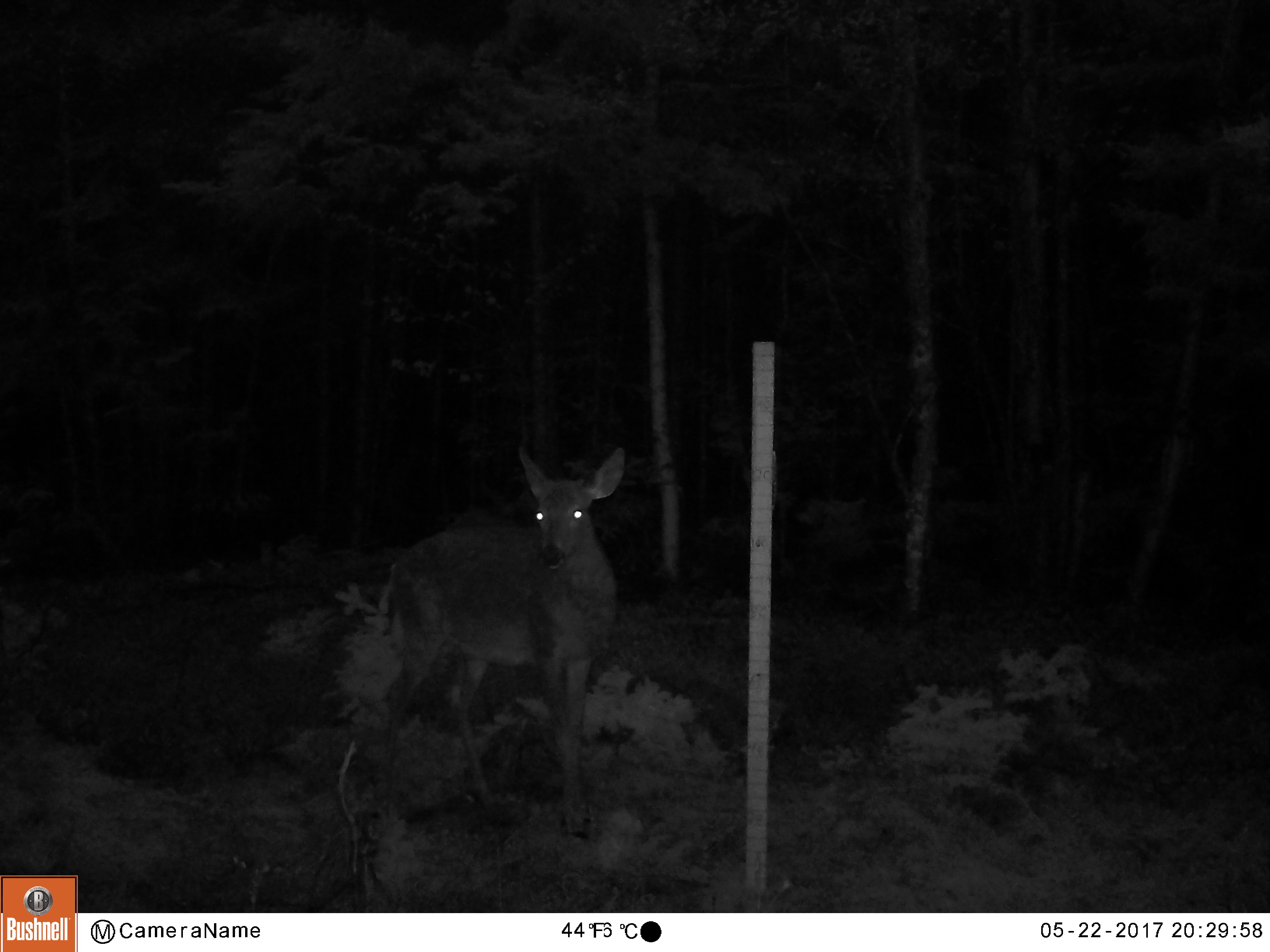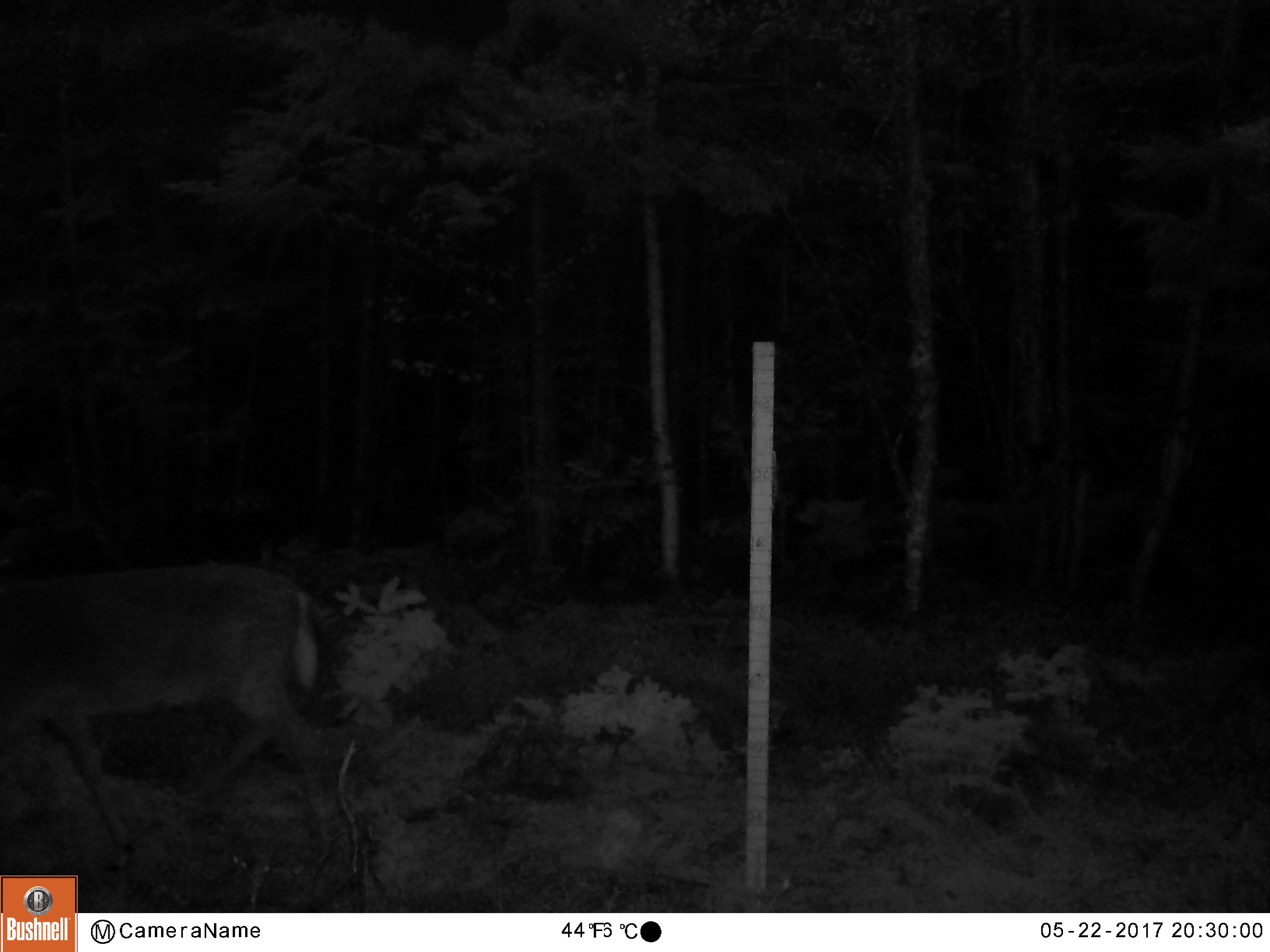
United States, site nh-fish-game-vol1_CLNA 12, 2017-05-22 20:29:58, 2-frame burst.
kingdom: Animalia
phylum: Chordata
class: Mammalia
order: Artiodactyla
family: Cervidae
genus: Odocoileus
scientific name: Odocoileus virginianus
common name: white-tailed deer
White-tailed deer (Odocoileus virginianus).